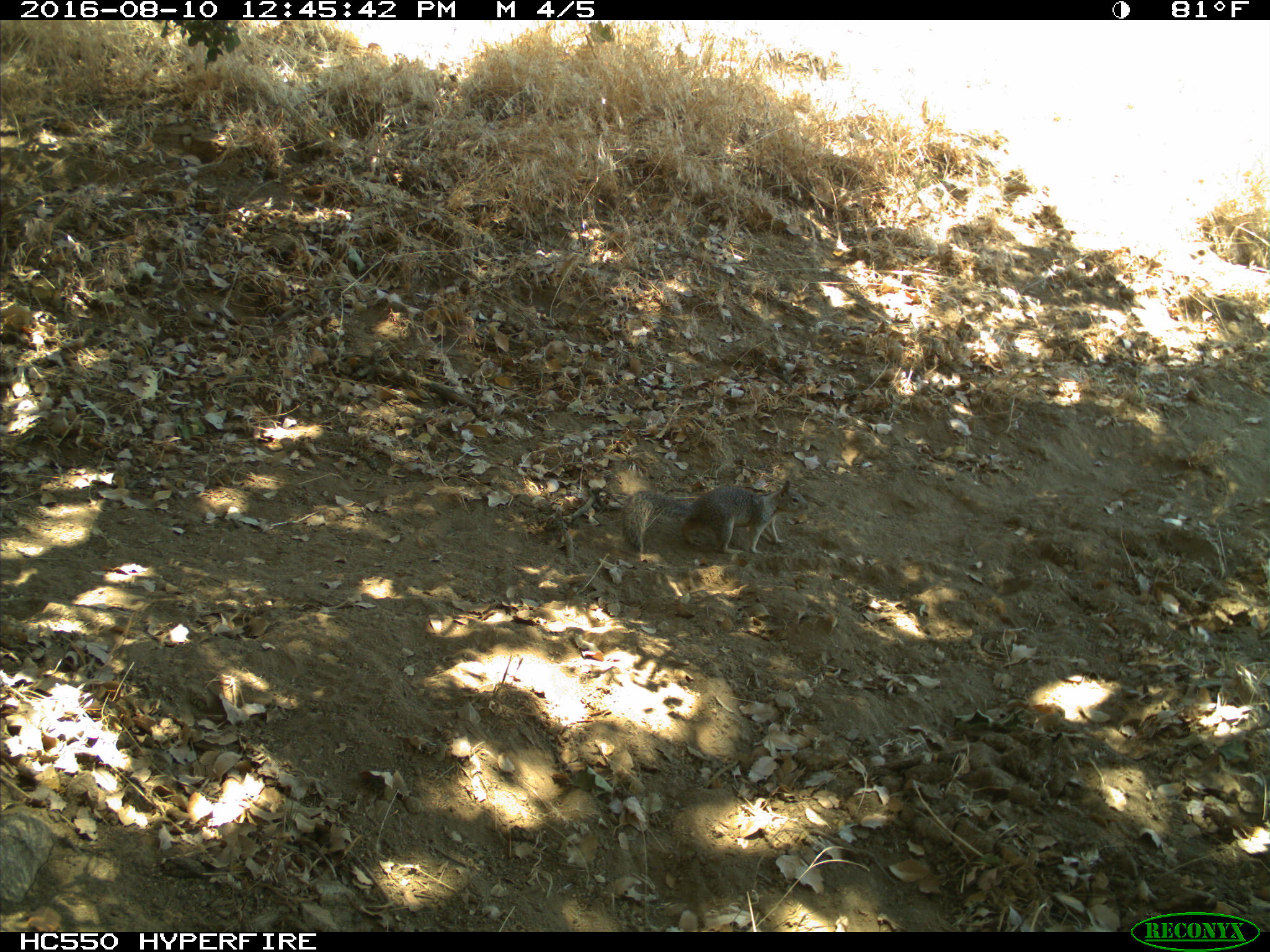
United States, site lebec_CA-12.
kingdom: Animalia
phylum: Chordata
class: Mammalia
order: Rodentia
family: Sciuridae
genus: Otospermophilus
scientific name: Otospermophilus beecheyi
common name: california ground squirrel